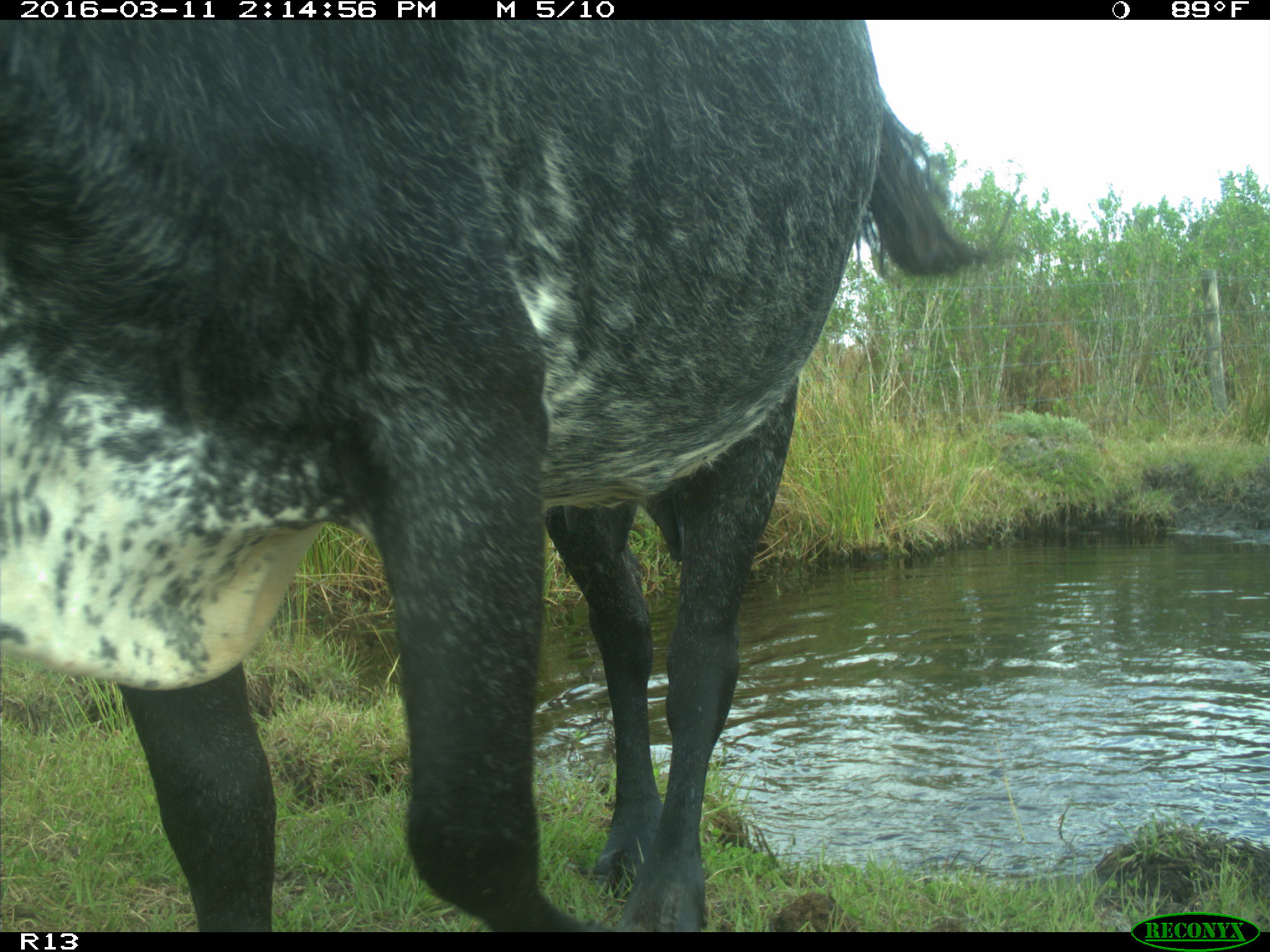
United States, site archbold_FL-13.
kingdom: Animalia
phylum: Chordata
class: Mammalia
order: Artiodactyla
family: Bovidae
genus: Bos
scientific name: Bos taurus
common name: domestic cow